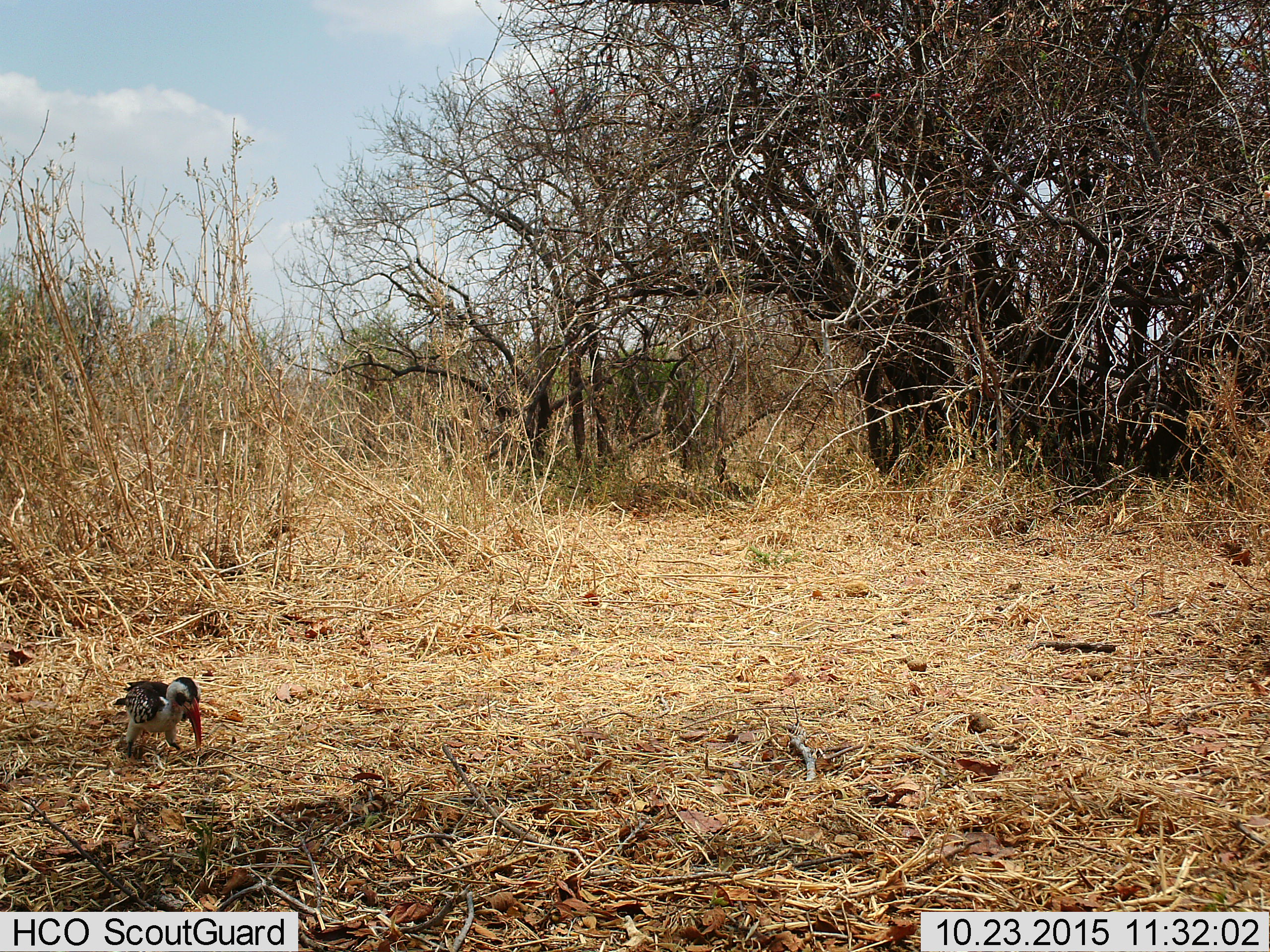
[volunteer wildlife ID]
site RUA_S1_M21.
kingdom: Animalia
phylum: Chordata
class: Aves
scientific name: Aves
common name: bird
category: birdother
Birdother (bird) (Aves), count 1. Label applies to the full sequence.